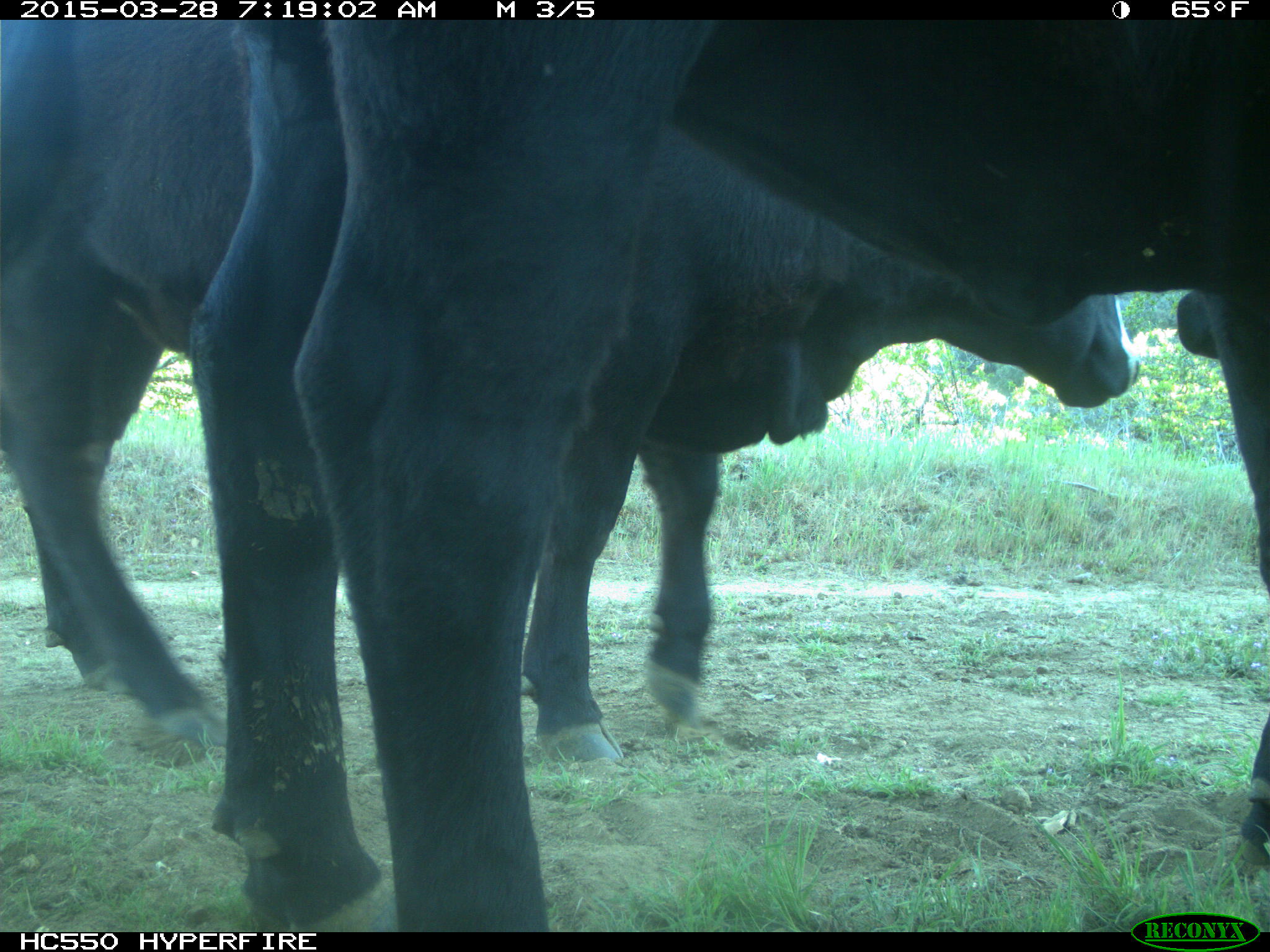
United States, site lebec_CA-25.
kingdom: Animalia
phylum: Chordata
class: Mammalia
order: Artiodactyla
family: Bovidae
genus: Bos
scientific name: Bos taurus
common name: domestic cow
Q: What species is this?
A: Bos taurus (domestic cow).